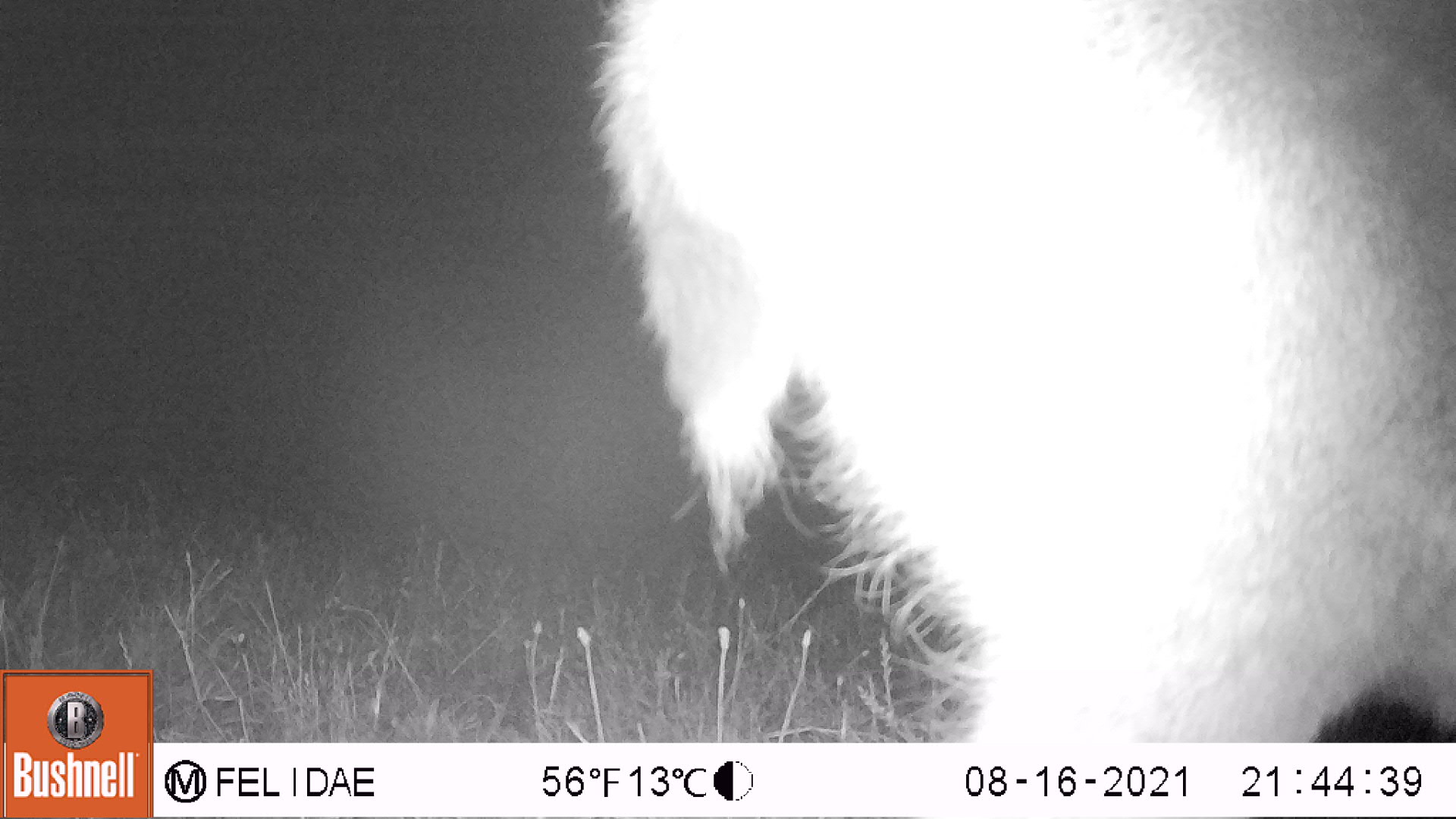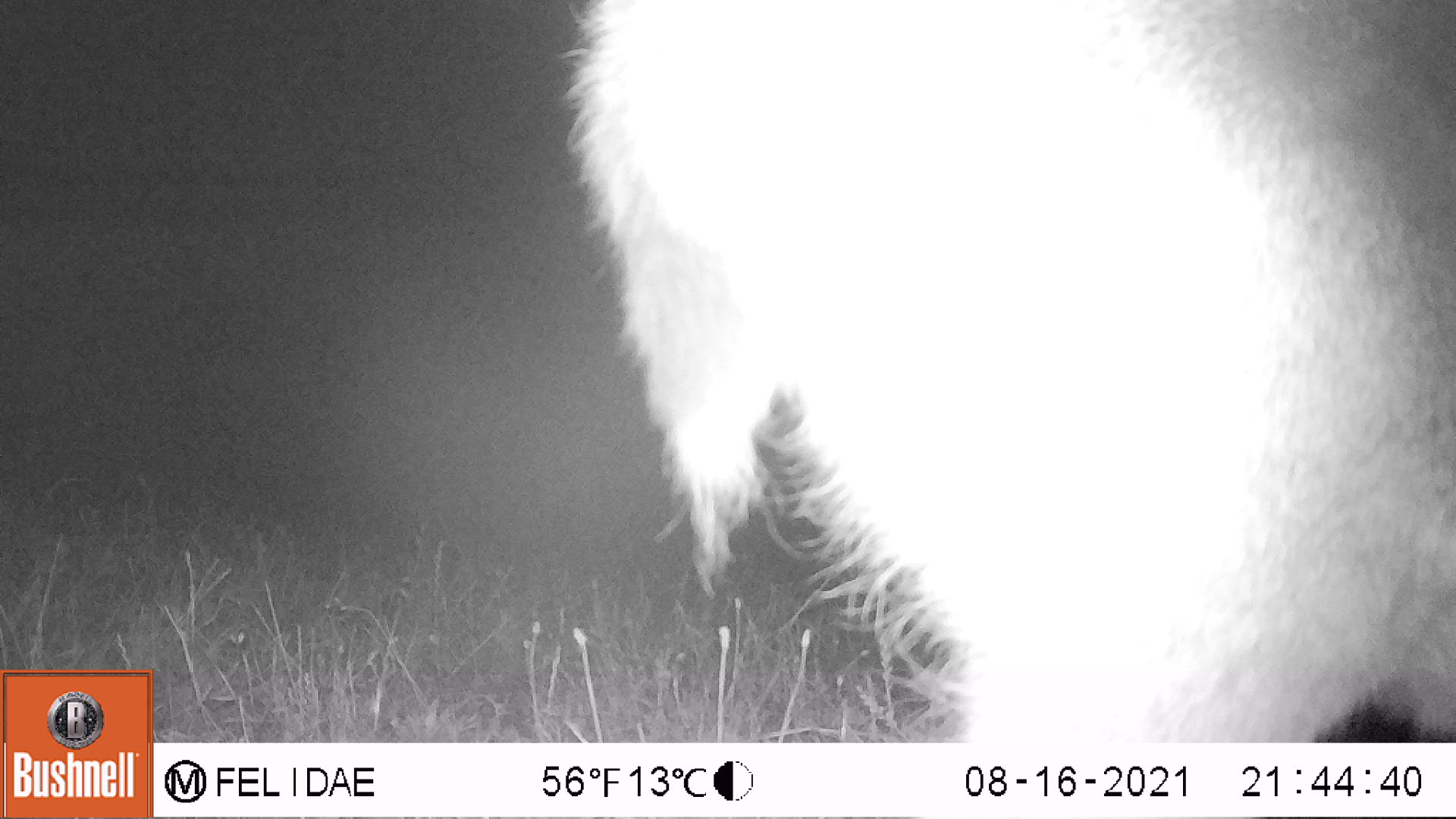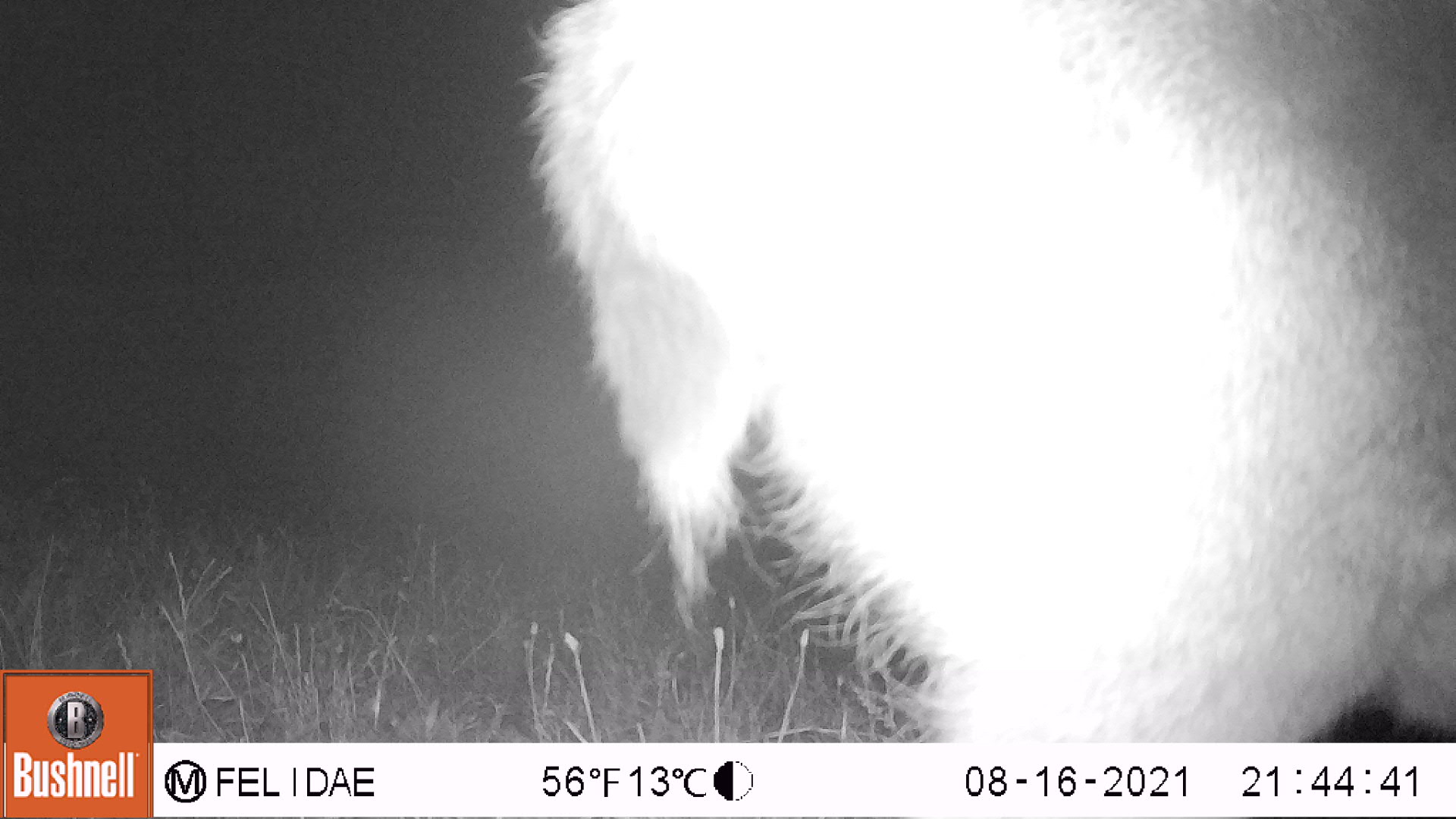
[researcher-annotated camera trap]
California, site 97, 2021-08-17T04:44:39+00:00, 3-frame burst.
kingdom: Animalia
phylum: Chordata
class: Mammalia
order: Artiodactyla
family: Cervidae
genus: Odocoileus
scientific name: Odocoileus hemionus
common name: mule deer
Mule deer (Odocoileus hemionus).